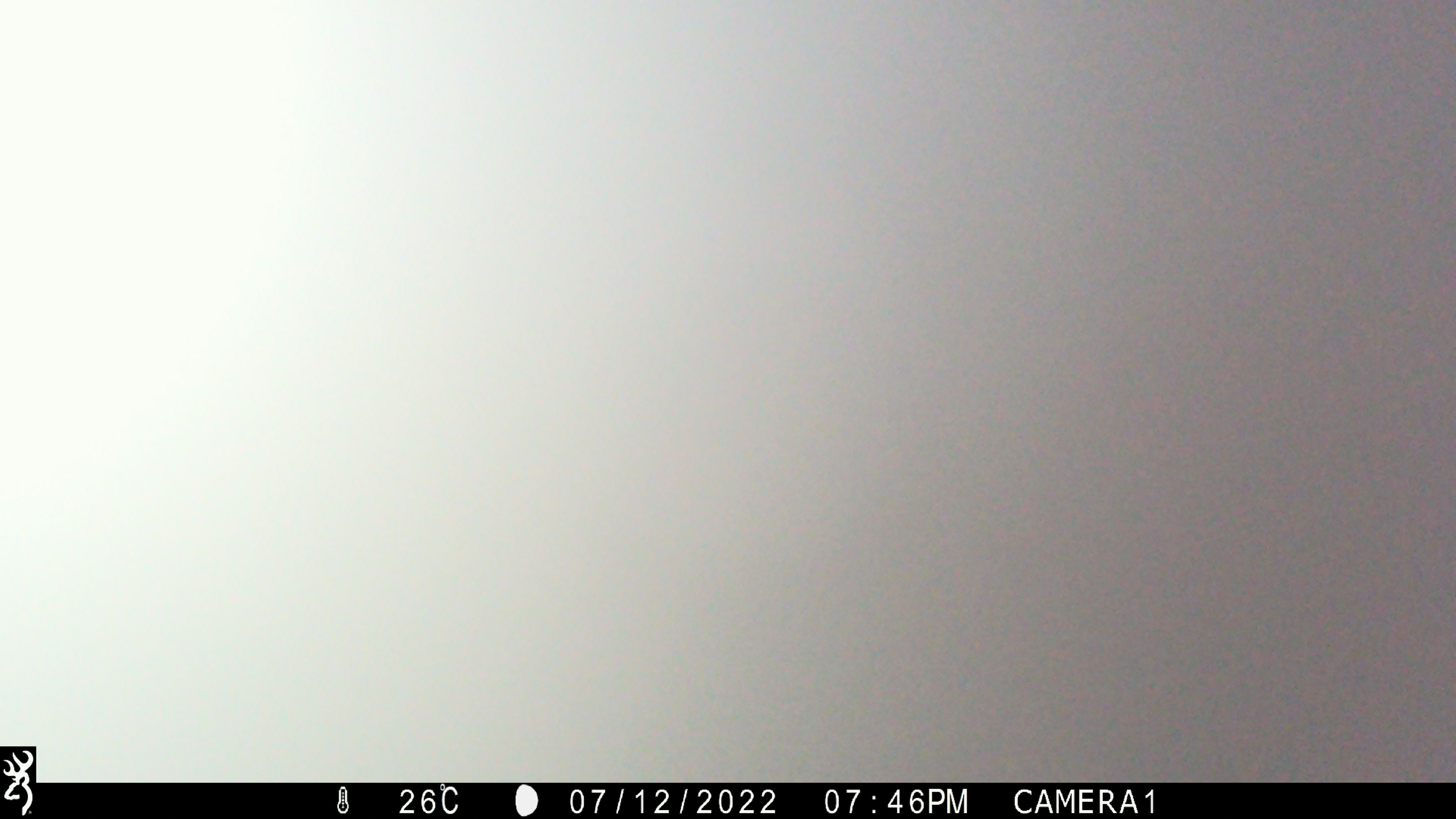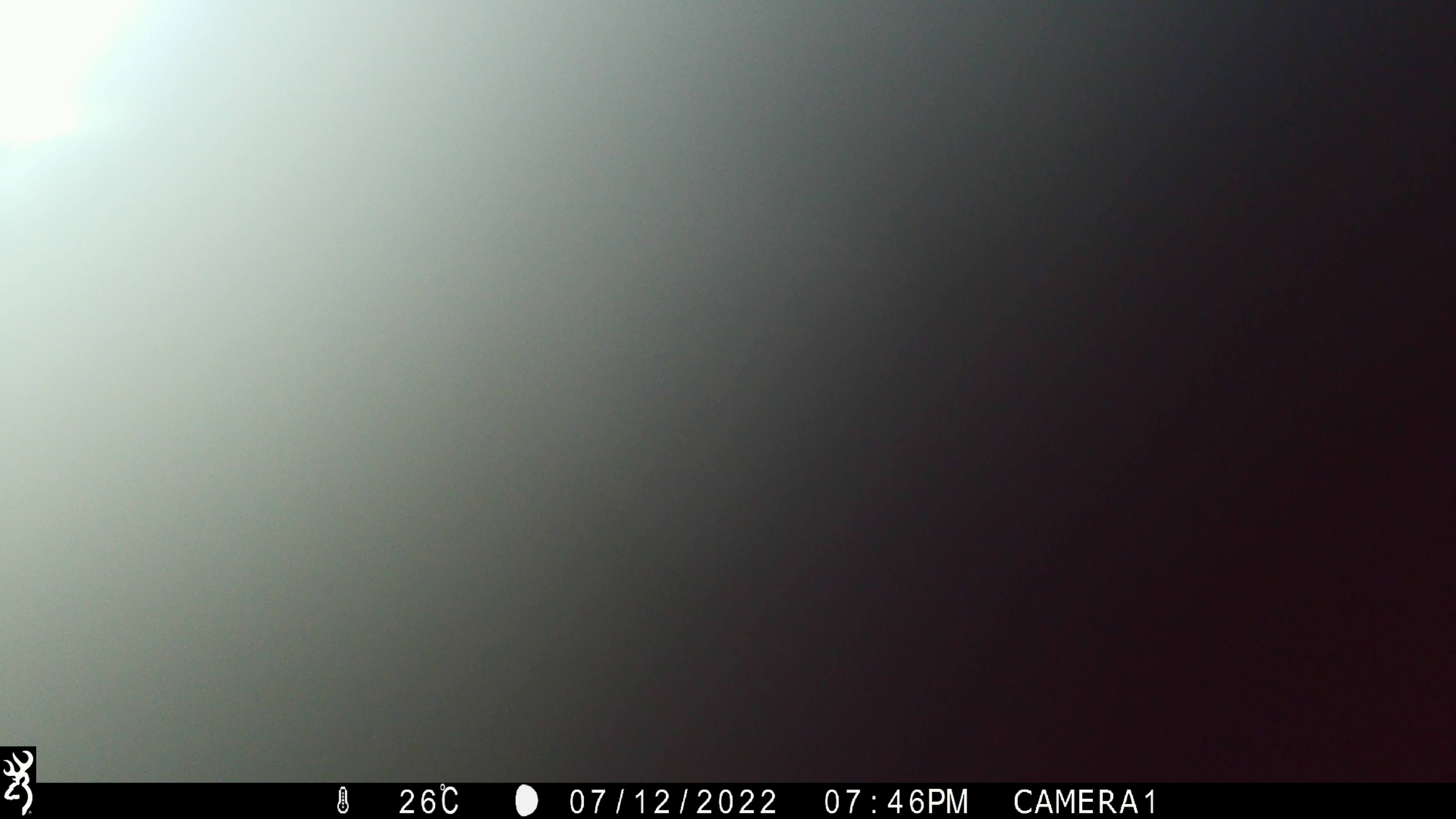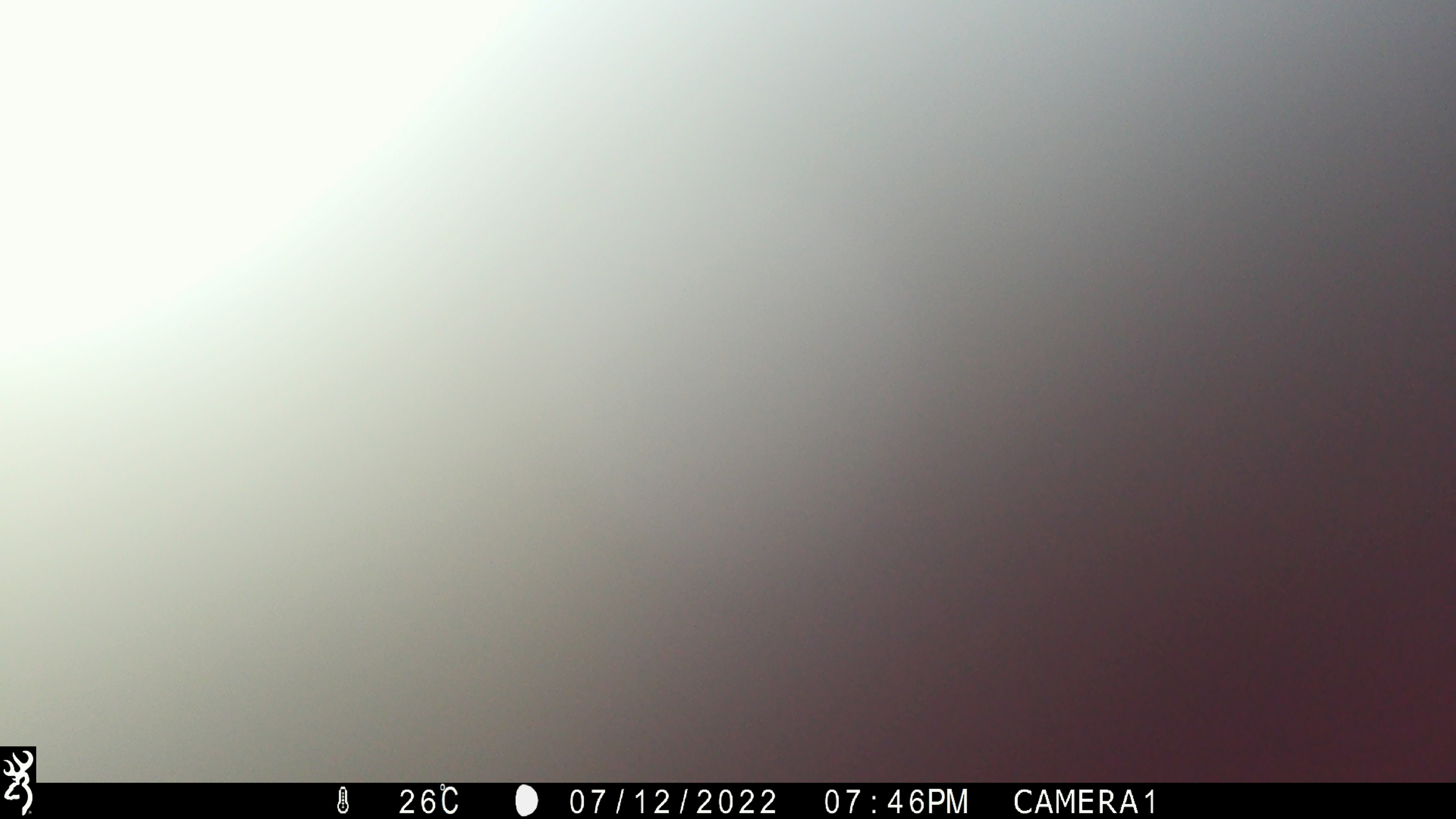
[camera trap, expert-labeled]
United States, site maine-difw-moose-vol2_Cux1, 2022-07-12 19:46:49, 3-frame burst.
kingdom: Animalia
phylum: Chordata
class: Mammalia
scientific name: Mammalia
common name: mammal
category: mammal sp.